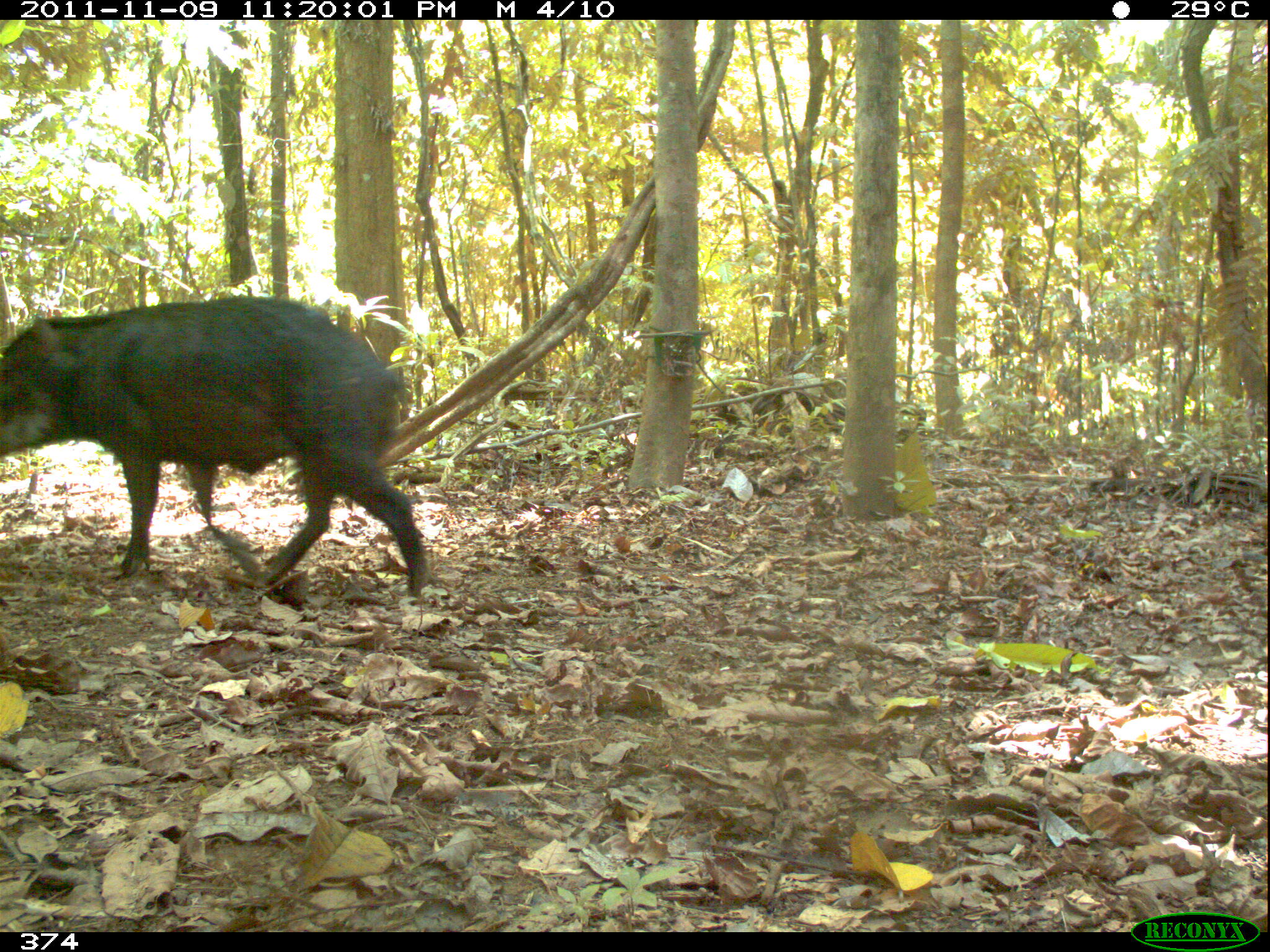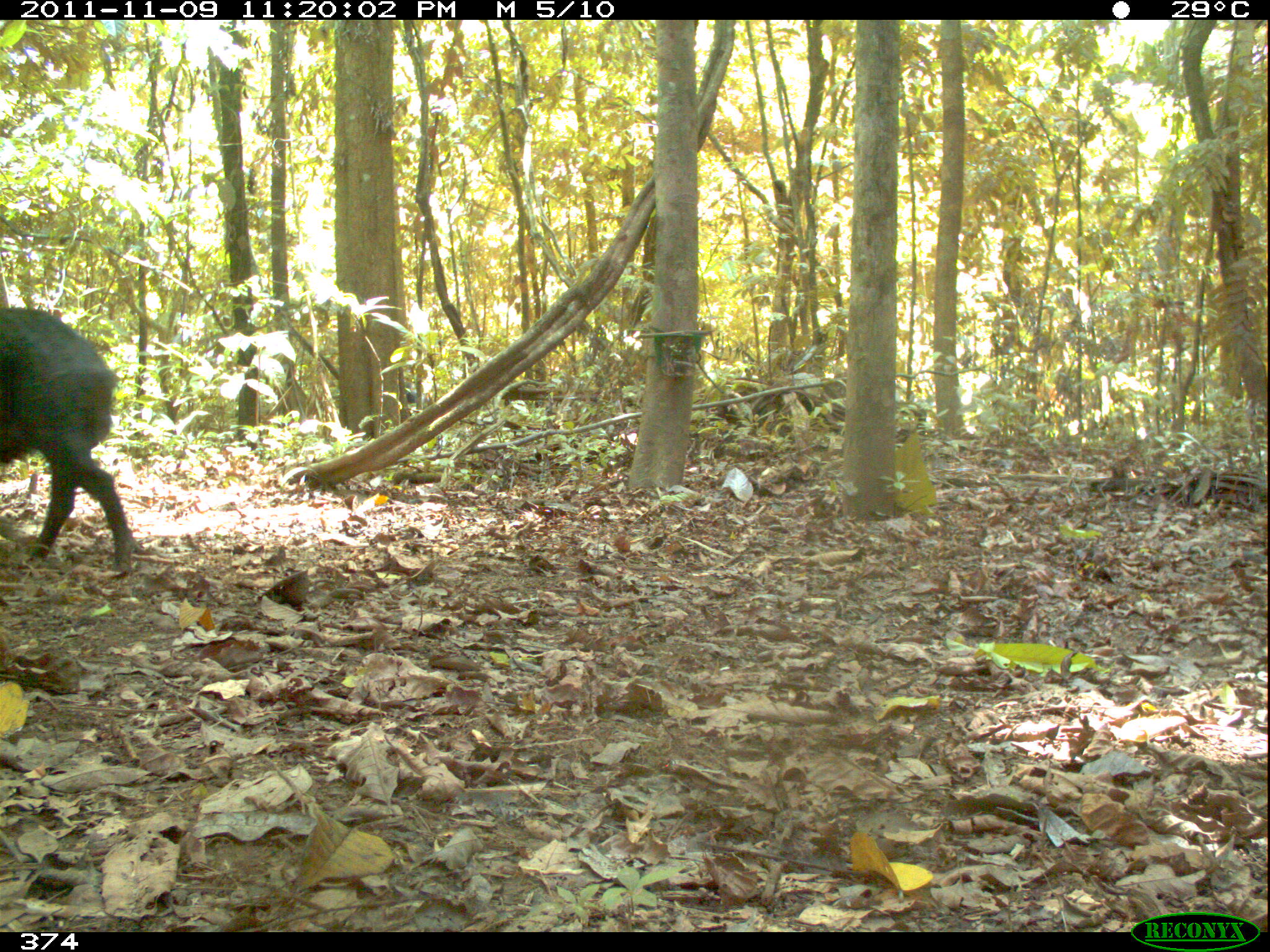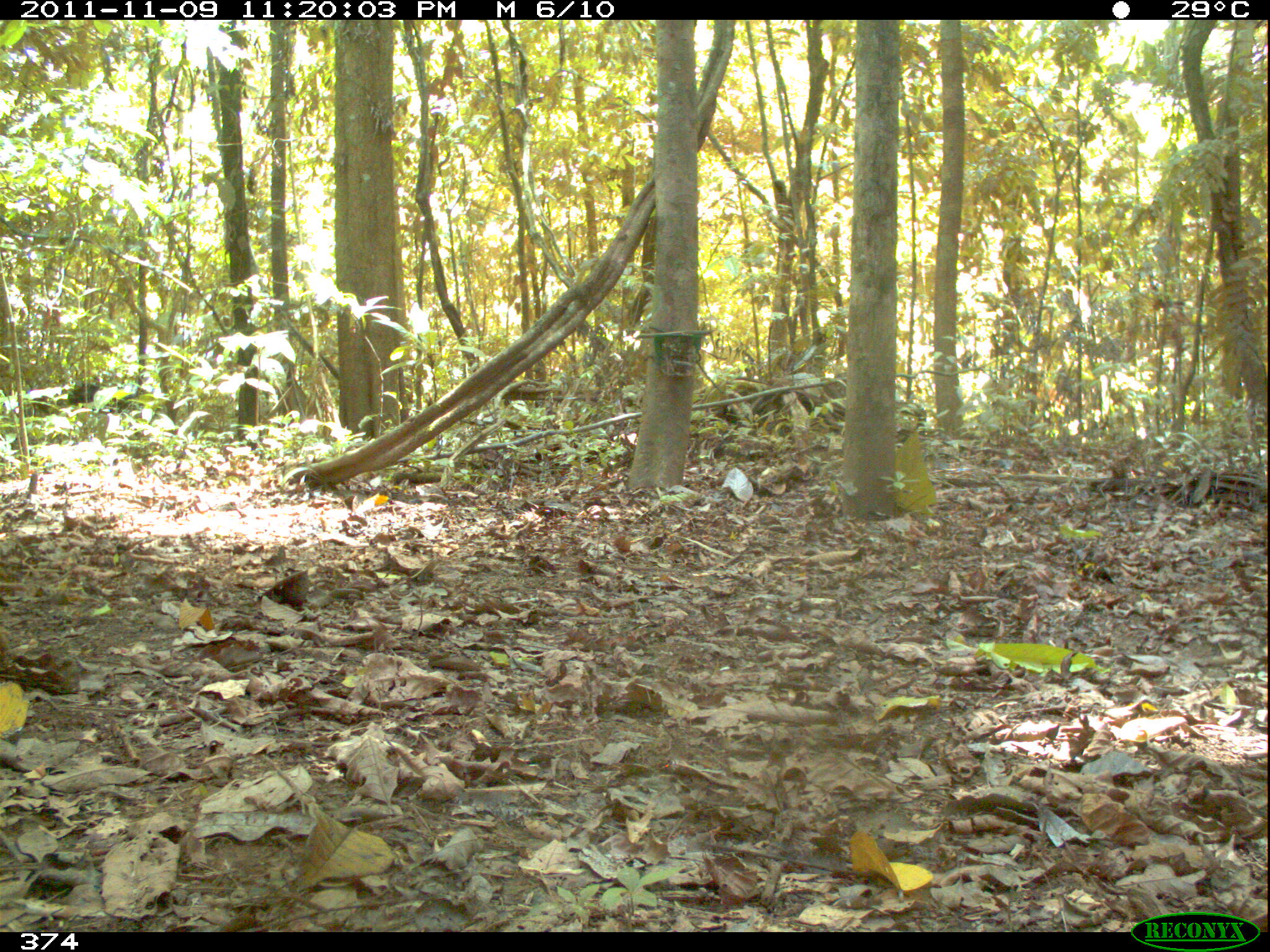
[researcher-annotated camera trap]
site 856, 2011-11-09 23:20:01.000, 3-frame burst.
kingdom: Animalia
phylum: Chordata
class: Mammalia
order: Artiodactyla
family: Tayassuidae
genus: Tayassu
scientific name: Tayassu pecari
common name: white-lipped peccary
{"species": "Tayassu pecari (white-lipped peccary)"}